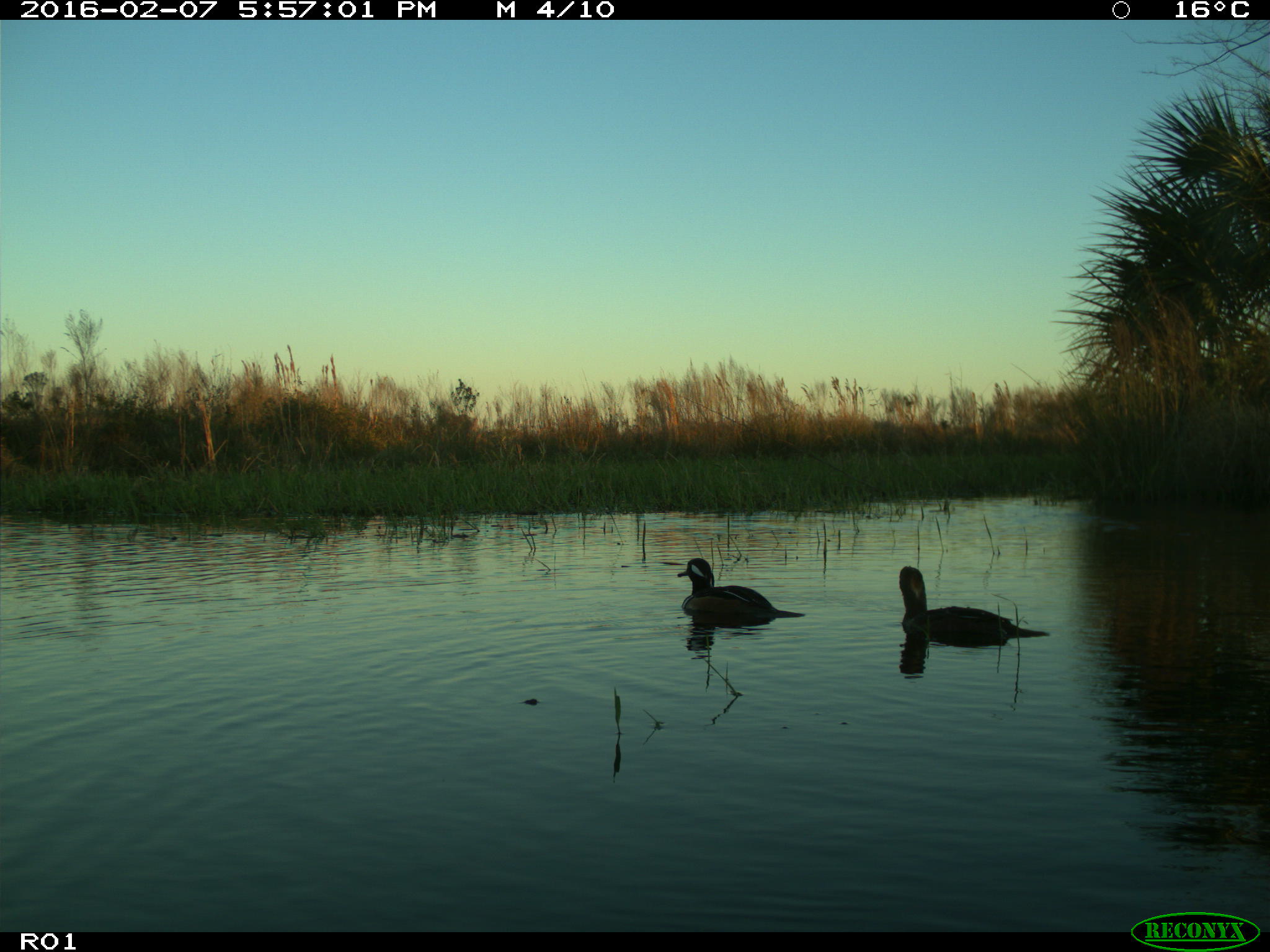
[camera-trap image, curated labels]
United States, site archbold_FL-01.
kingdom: Animalia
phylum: Chordata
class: Aves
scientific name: Aves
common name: birds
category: unidentified bird